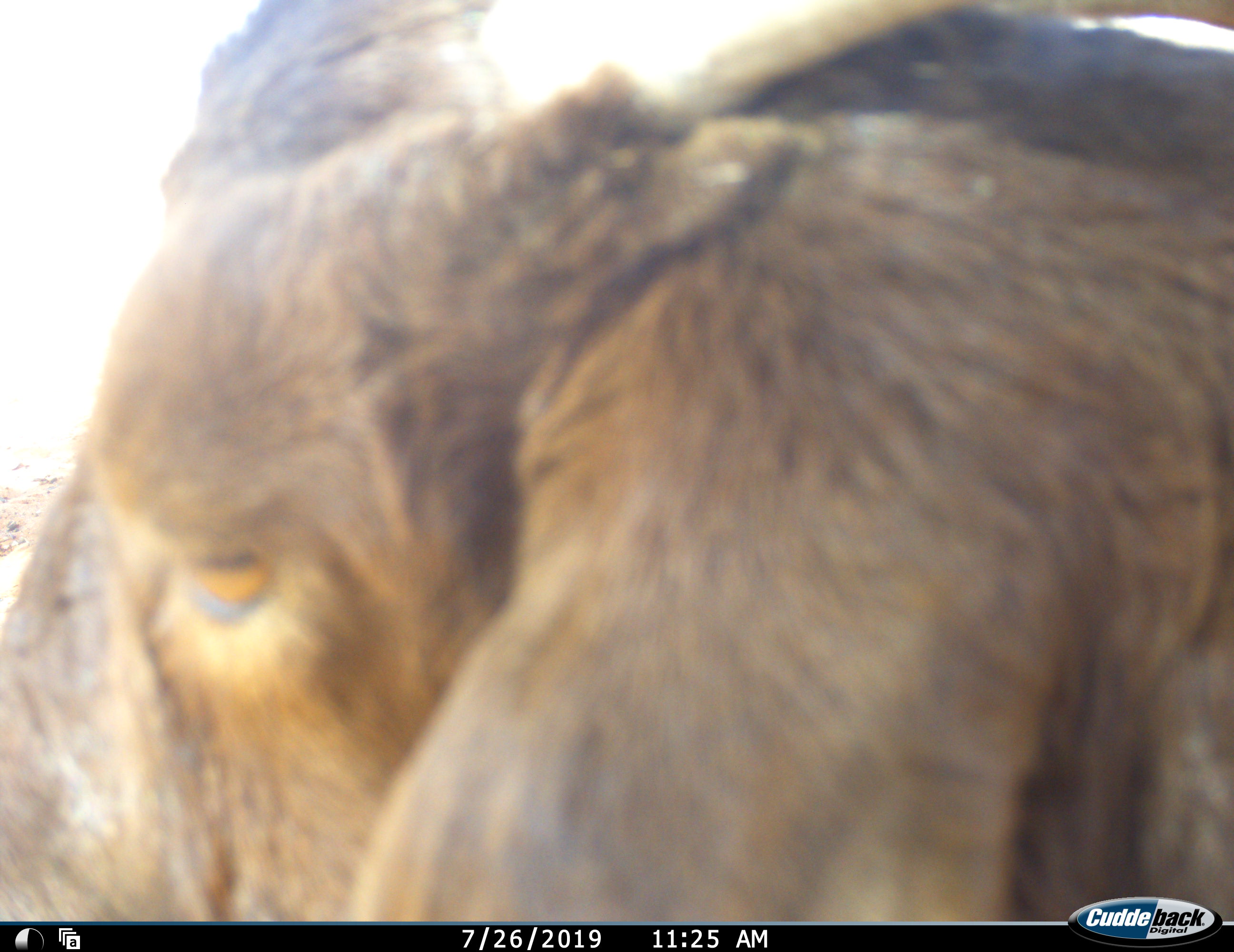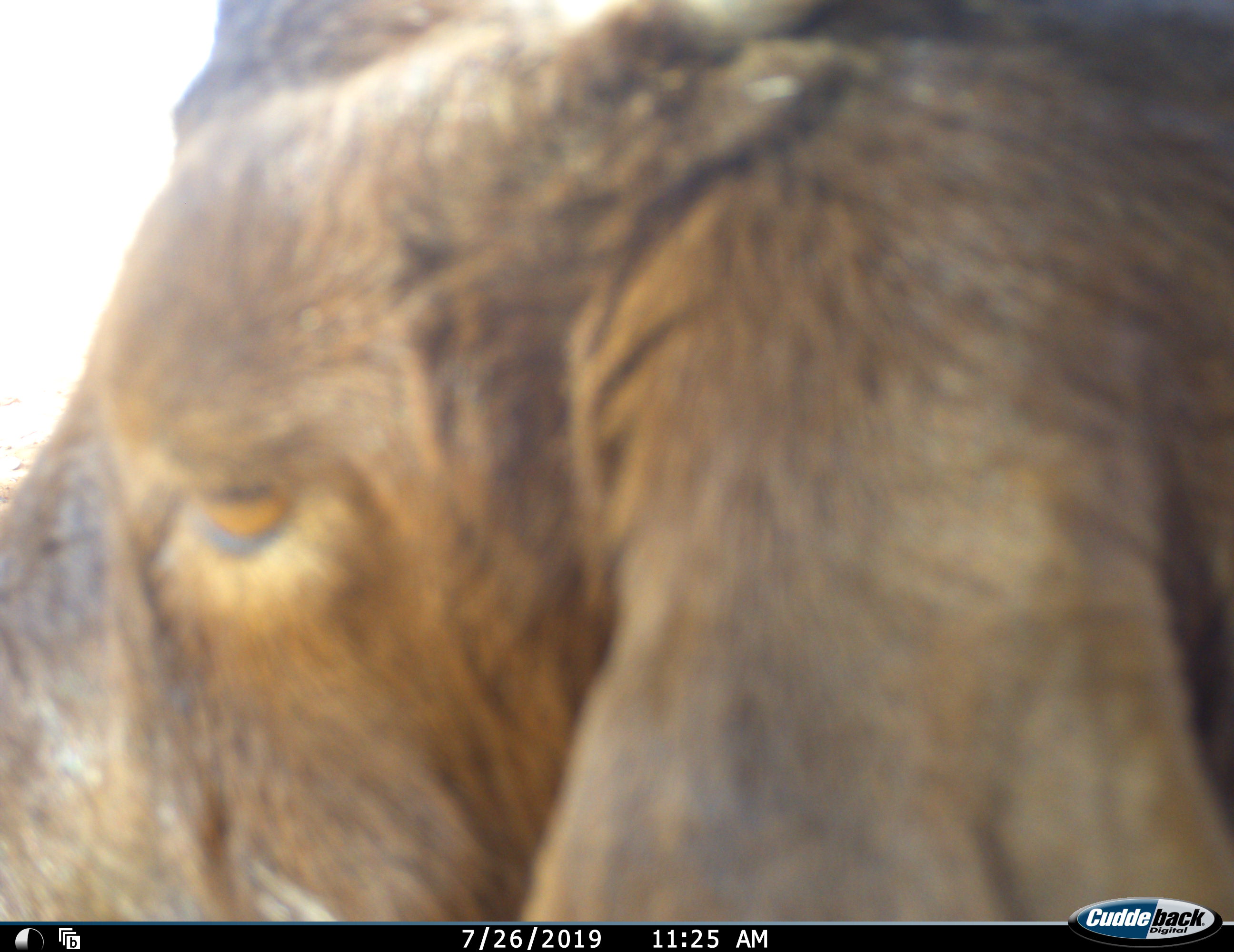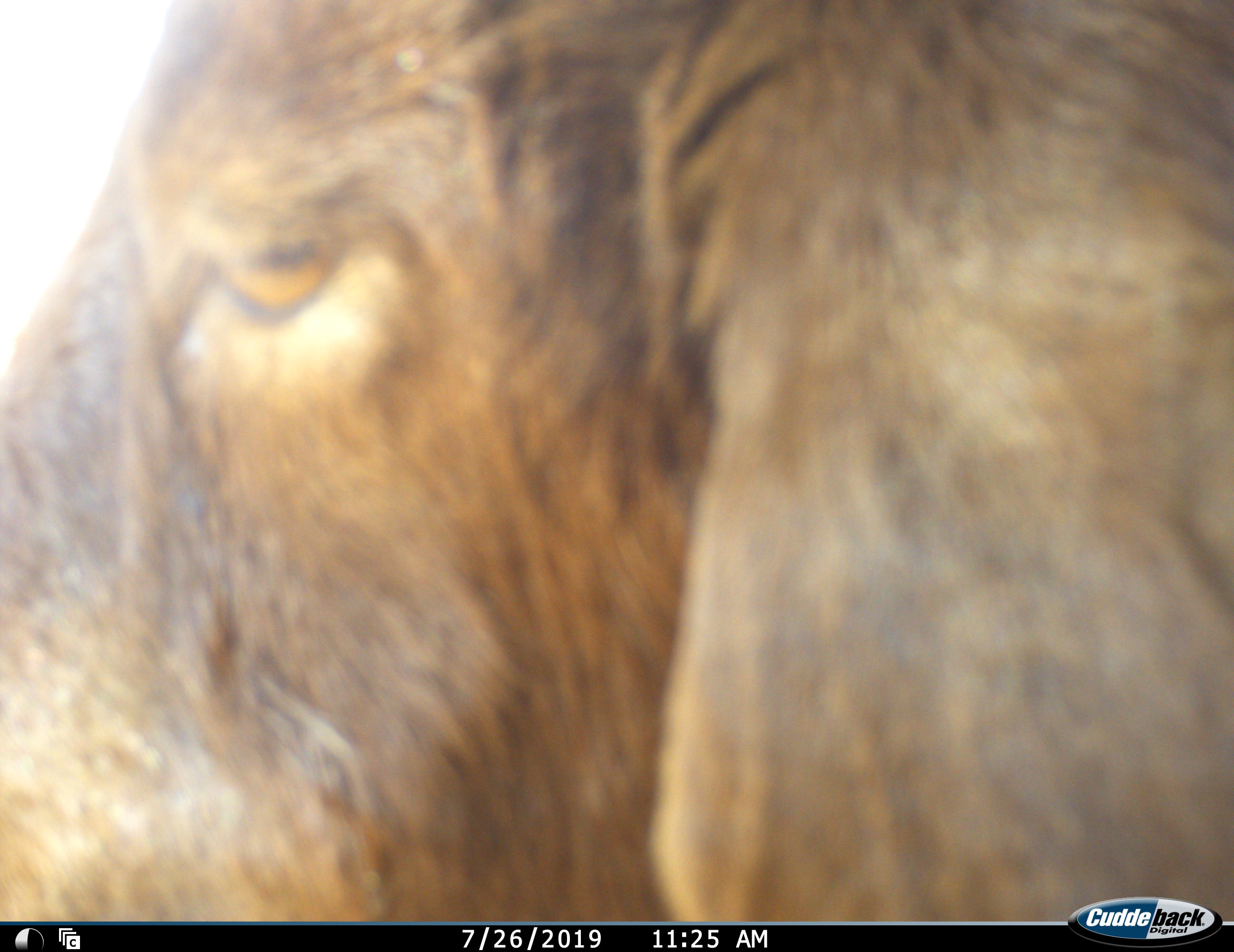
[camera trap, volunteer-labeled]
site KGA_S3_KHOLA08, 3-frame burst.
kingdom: Animalia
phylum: Chordata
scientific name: Vertebrata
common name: domestic animal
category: domesticanimal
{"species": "domesticanimal (domestic animal) (Vertebrata)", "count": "1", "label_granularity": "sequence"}